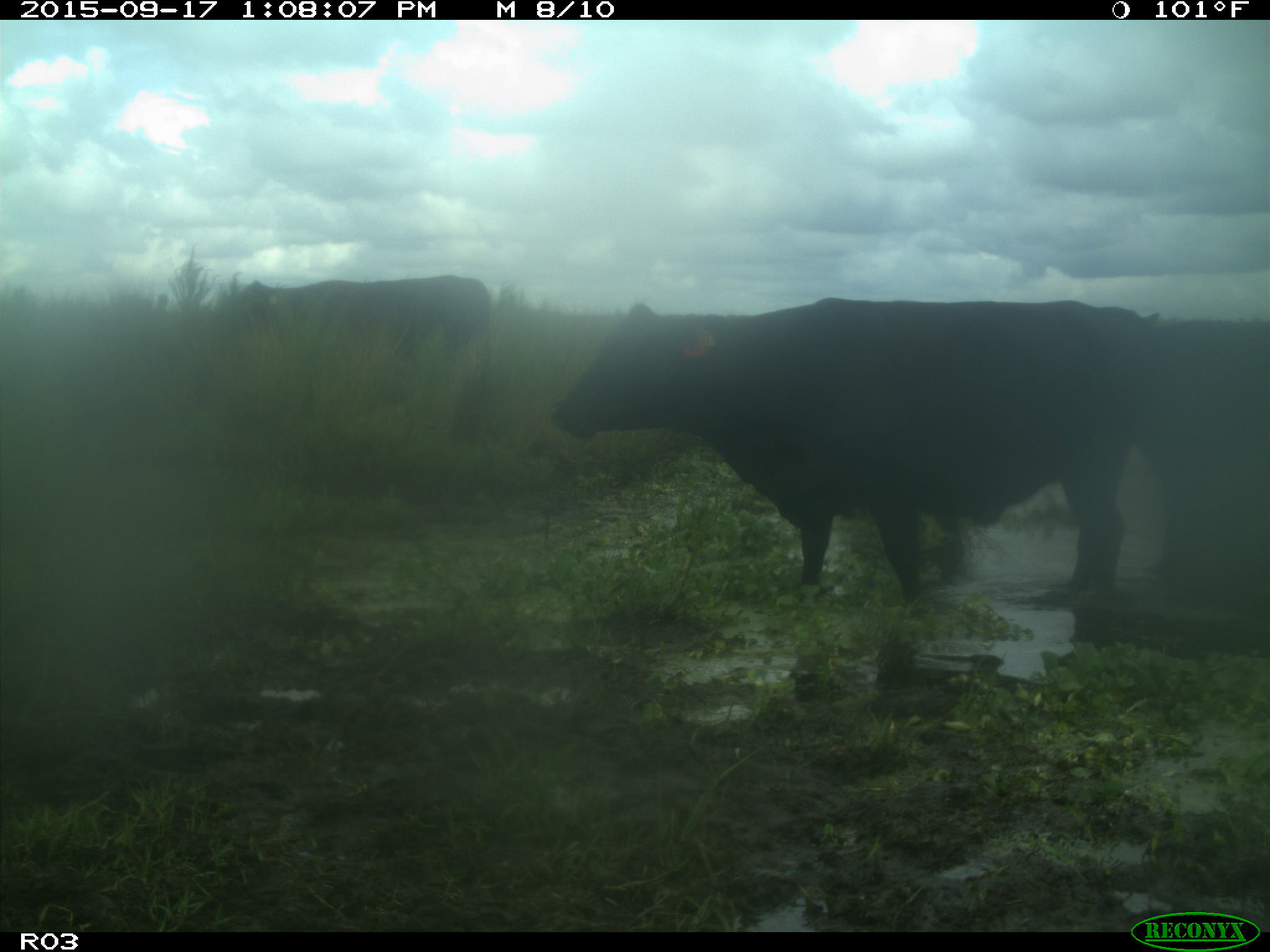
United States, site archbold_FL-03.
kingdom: Animalia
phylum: Chordata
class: Mammalia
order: Artiodactyla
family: Bovidae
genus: Bos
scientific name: Bos taurus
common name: domestic cow